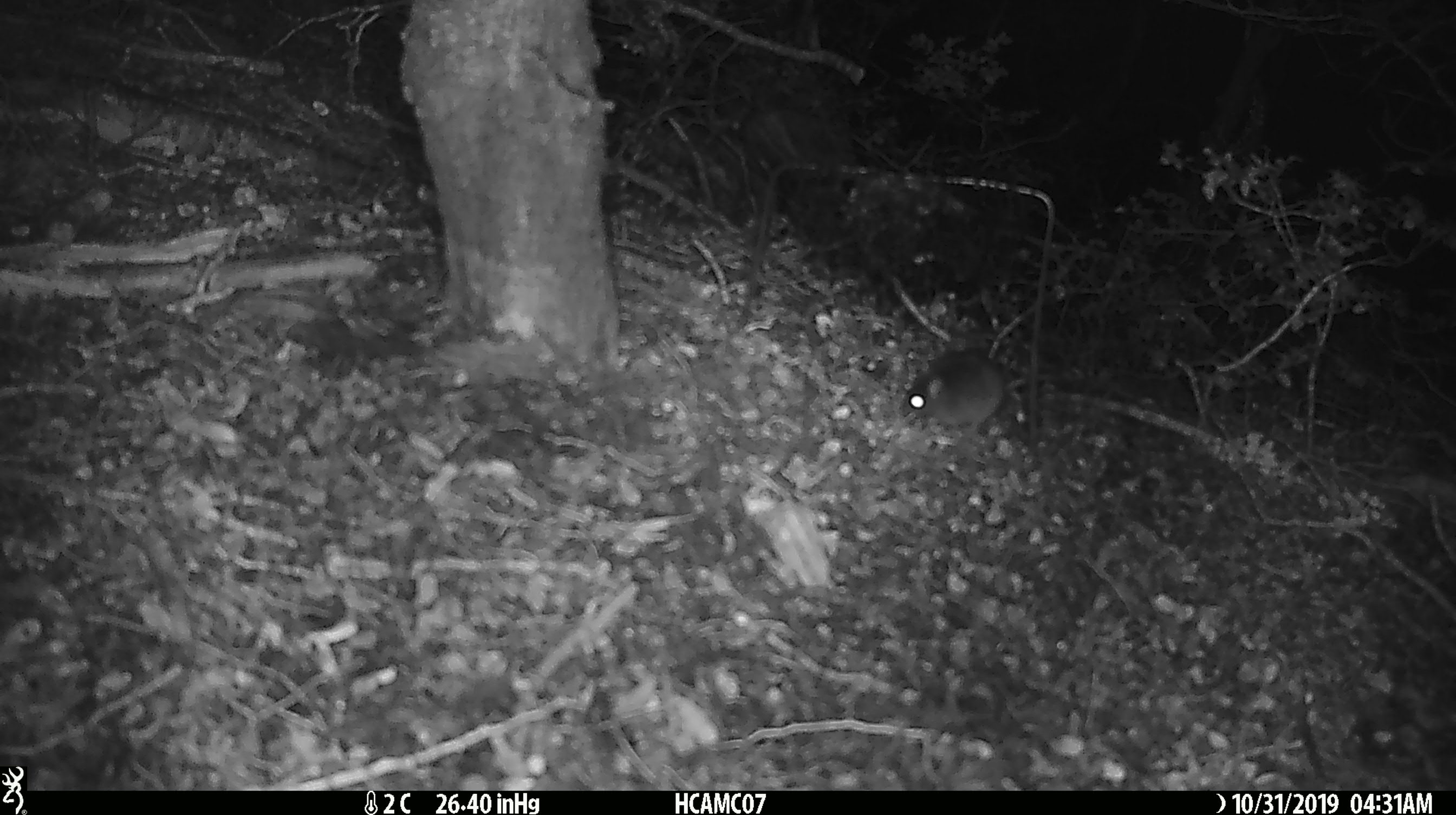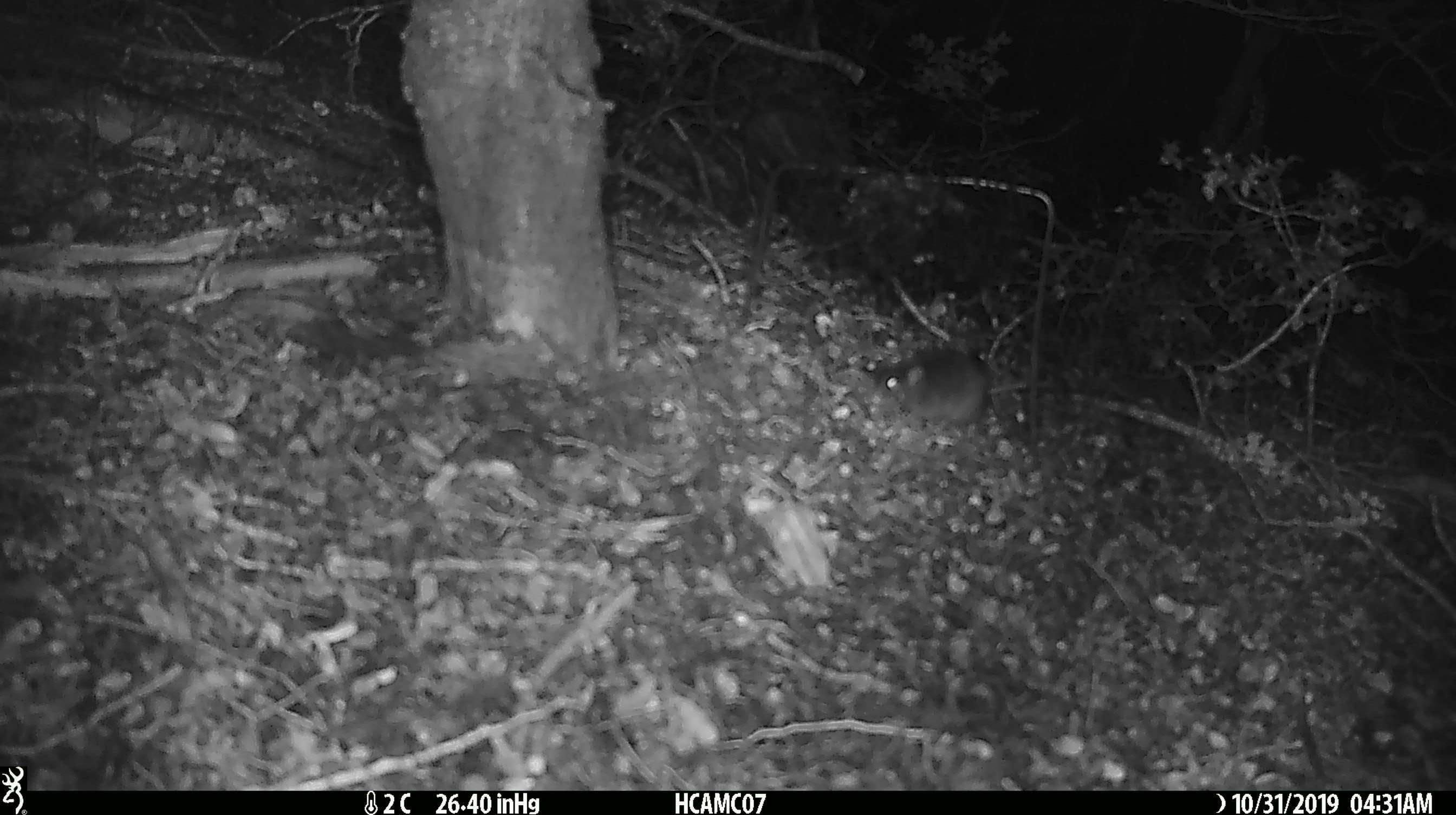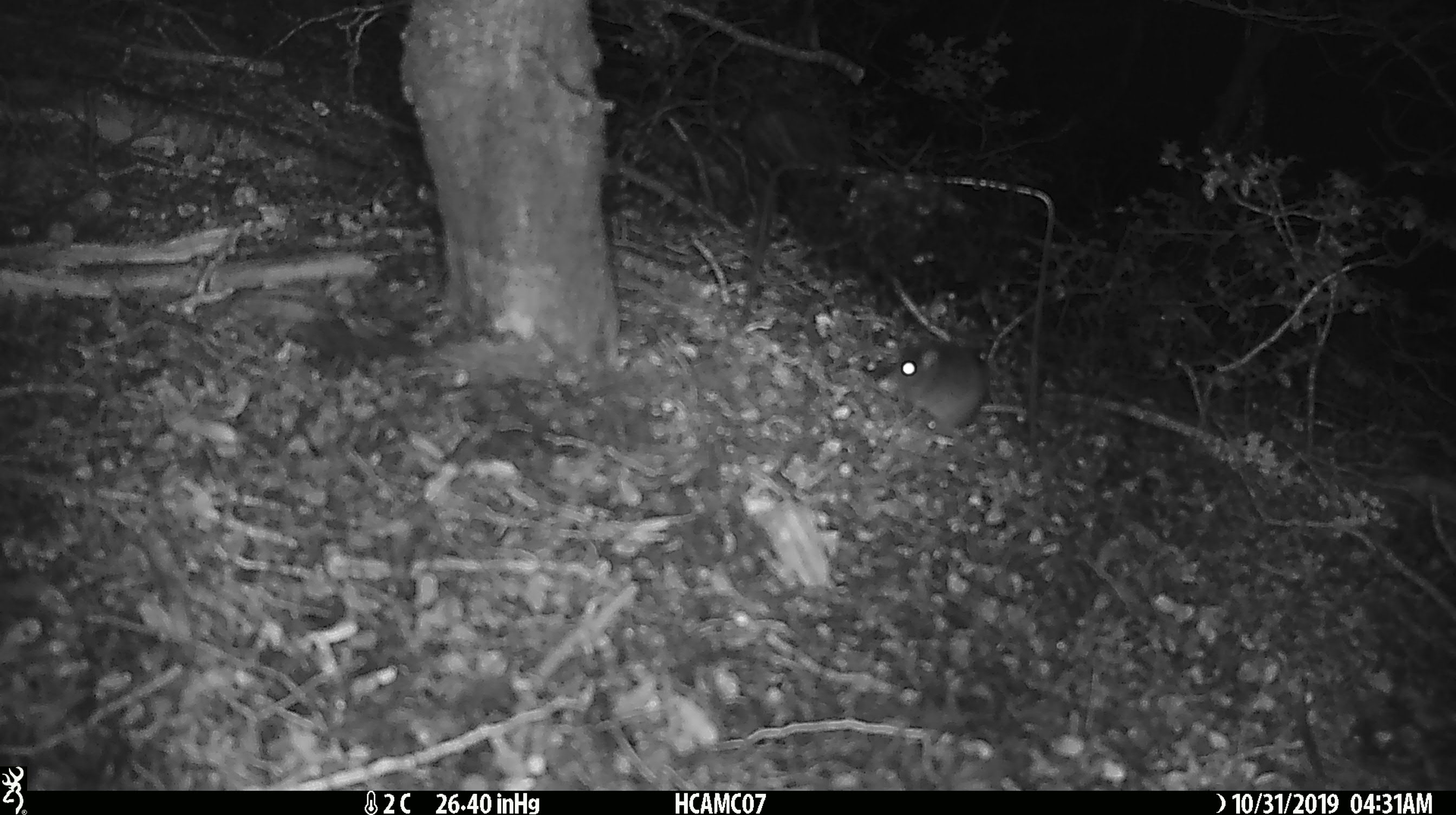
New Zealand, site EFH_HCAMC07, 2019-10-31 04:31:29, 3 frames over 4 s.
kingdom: Animalia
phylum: Chordata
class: Mammalia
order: Rodentia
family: Muridae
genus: Mus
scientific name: Mus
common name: mouse